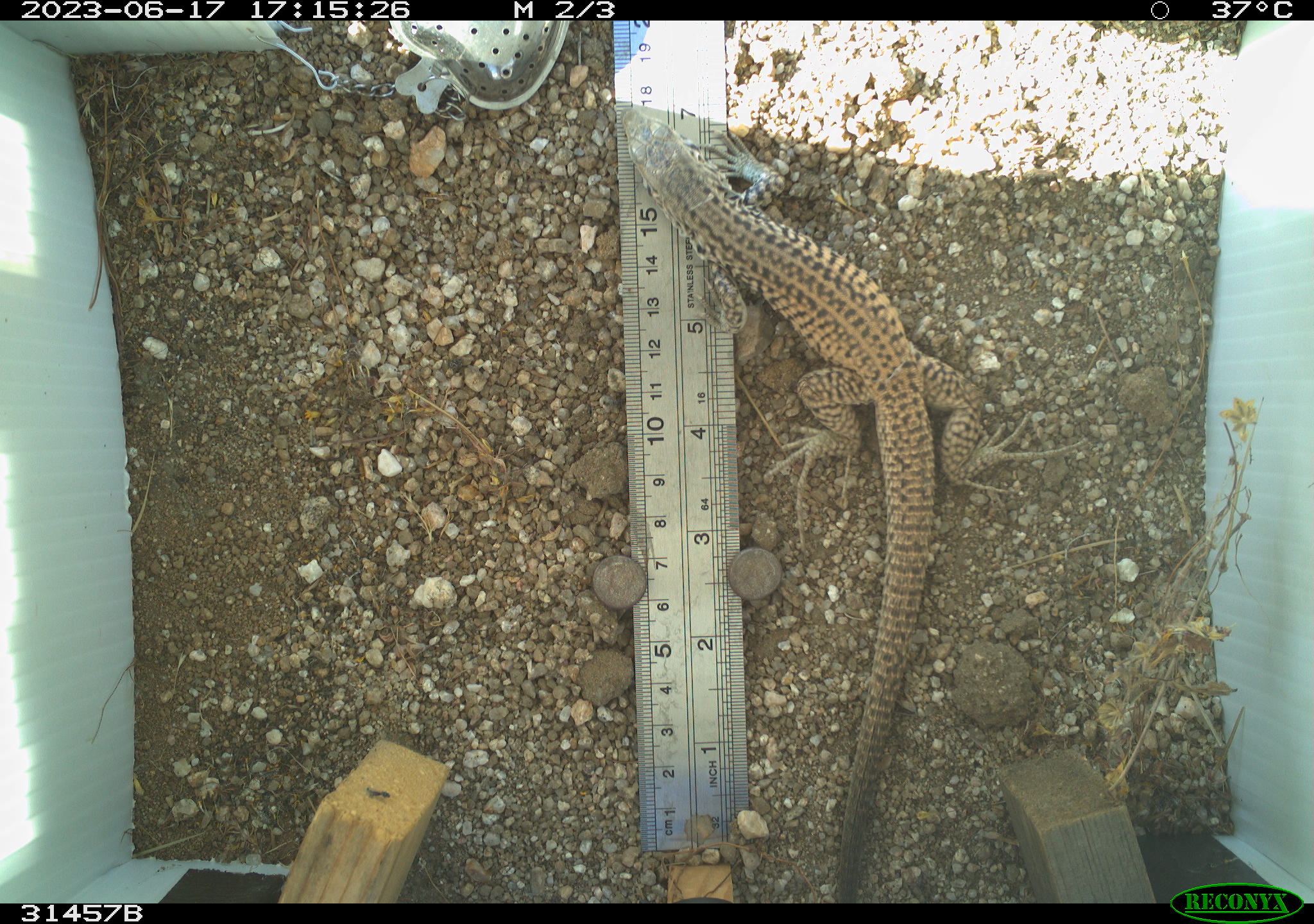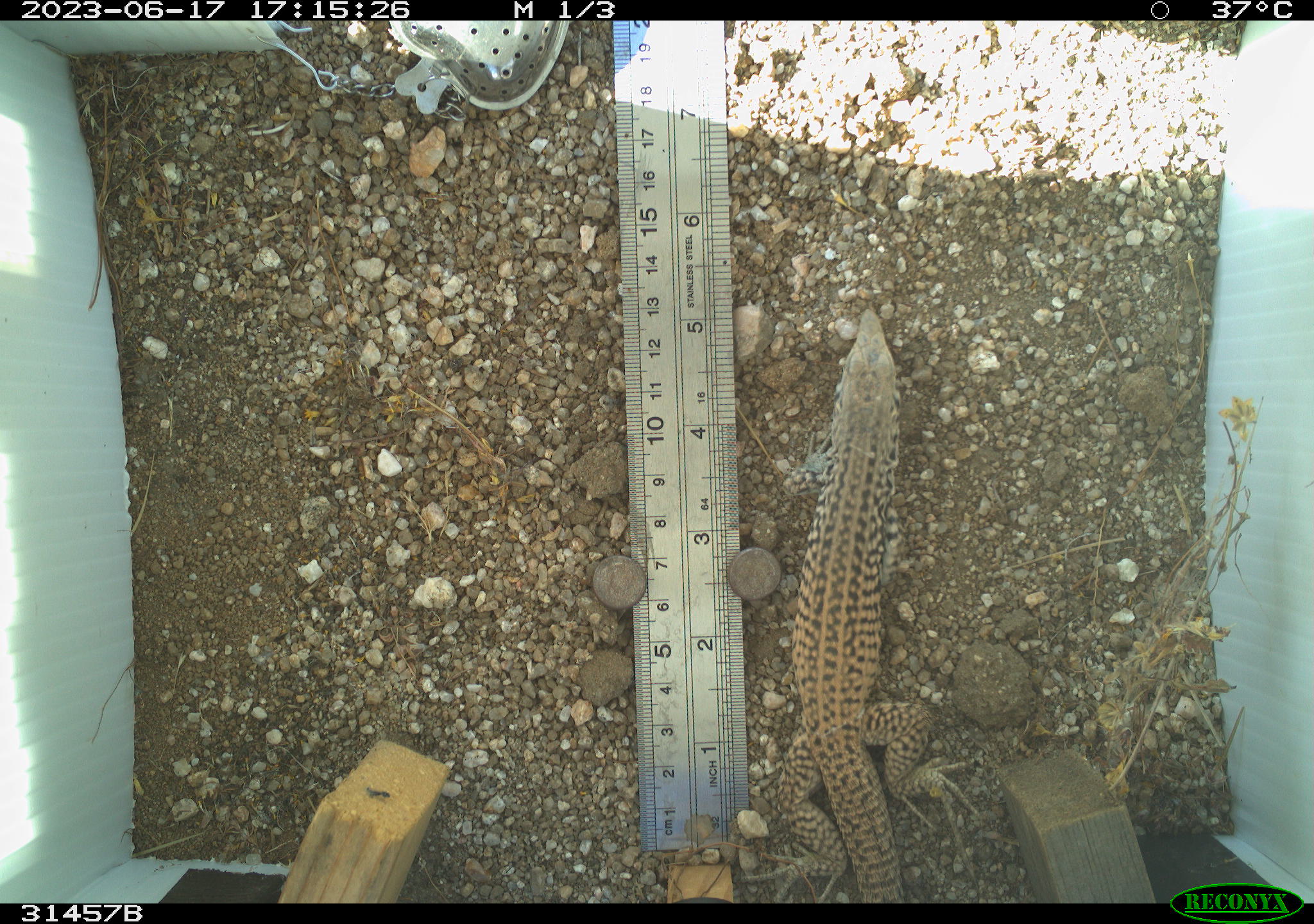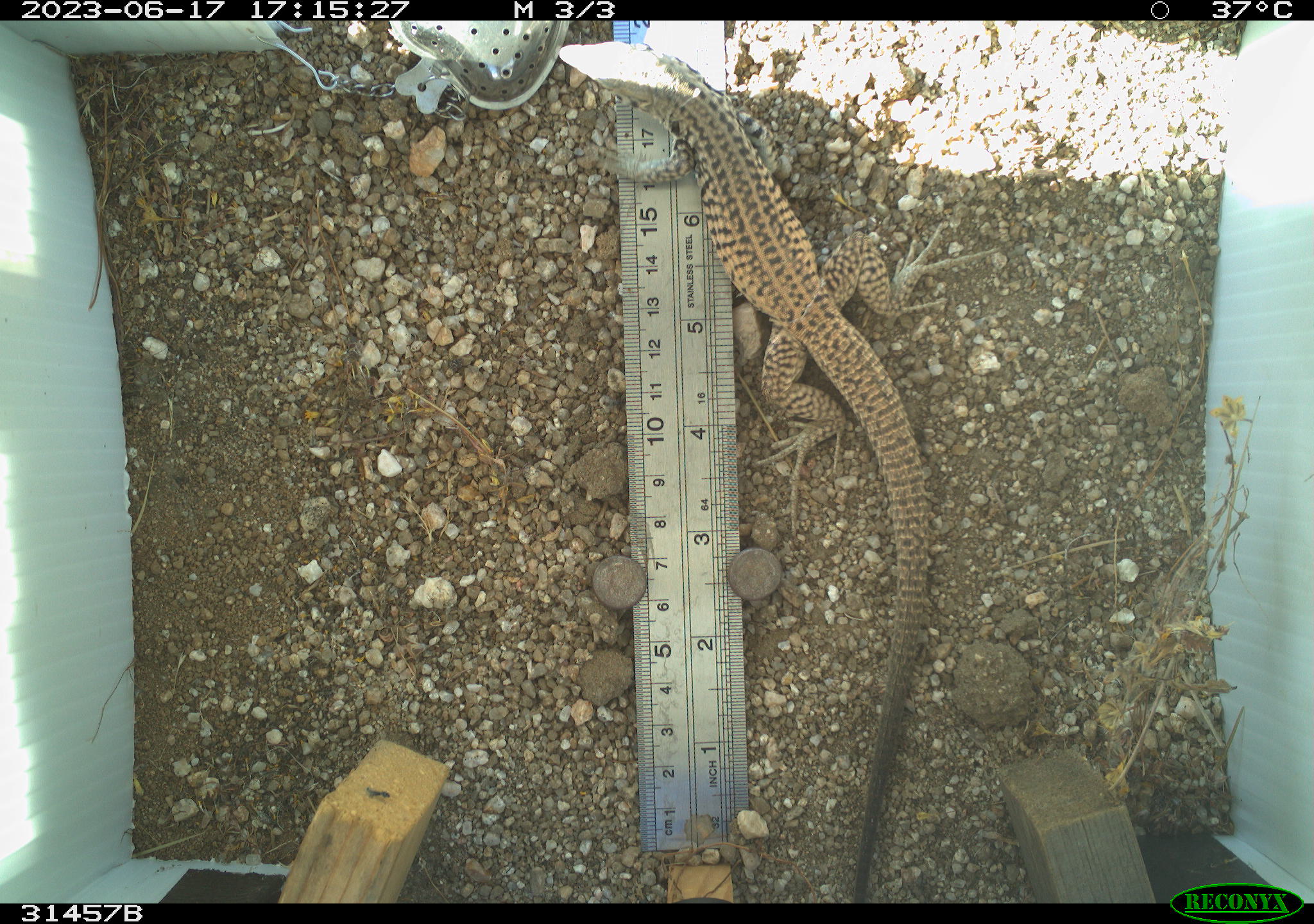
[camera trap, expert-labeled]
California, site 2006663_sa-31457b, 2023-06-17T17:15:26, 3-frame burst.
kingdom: Animalia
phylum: Chordata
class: Reptilia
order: Squamata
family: Teiidae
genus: Aspidoscelis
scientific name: Aspidoscelis tigris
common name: western whiptail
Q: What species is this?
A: Western whiptail (Aspidoscelis tigris).